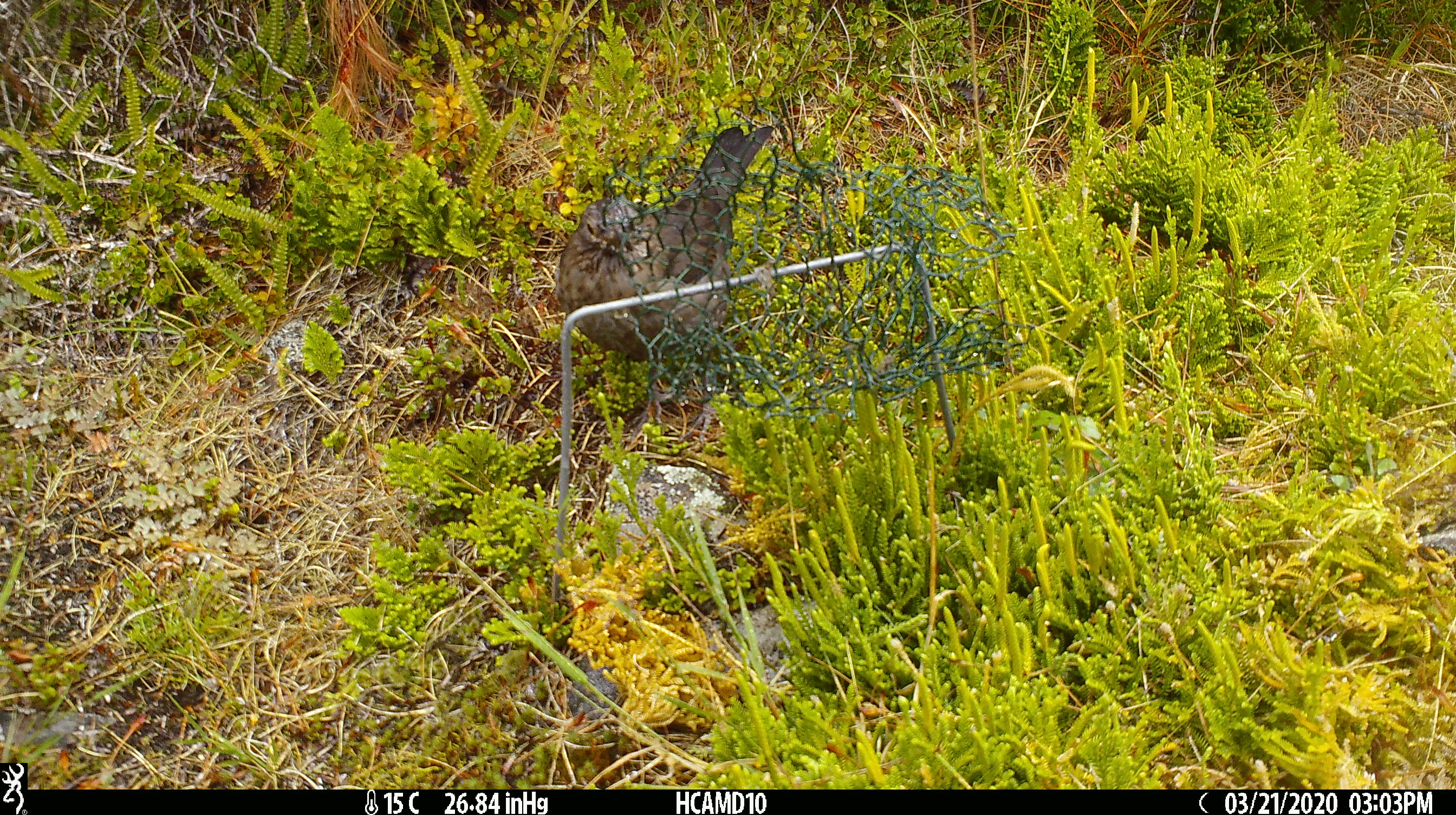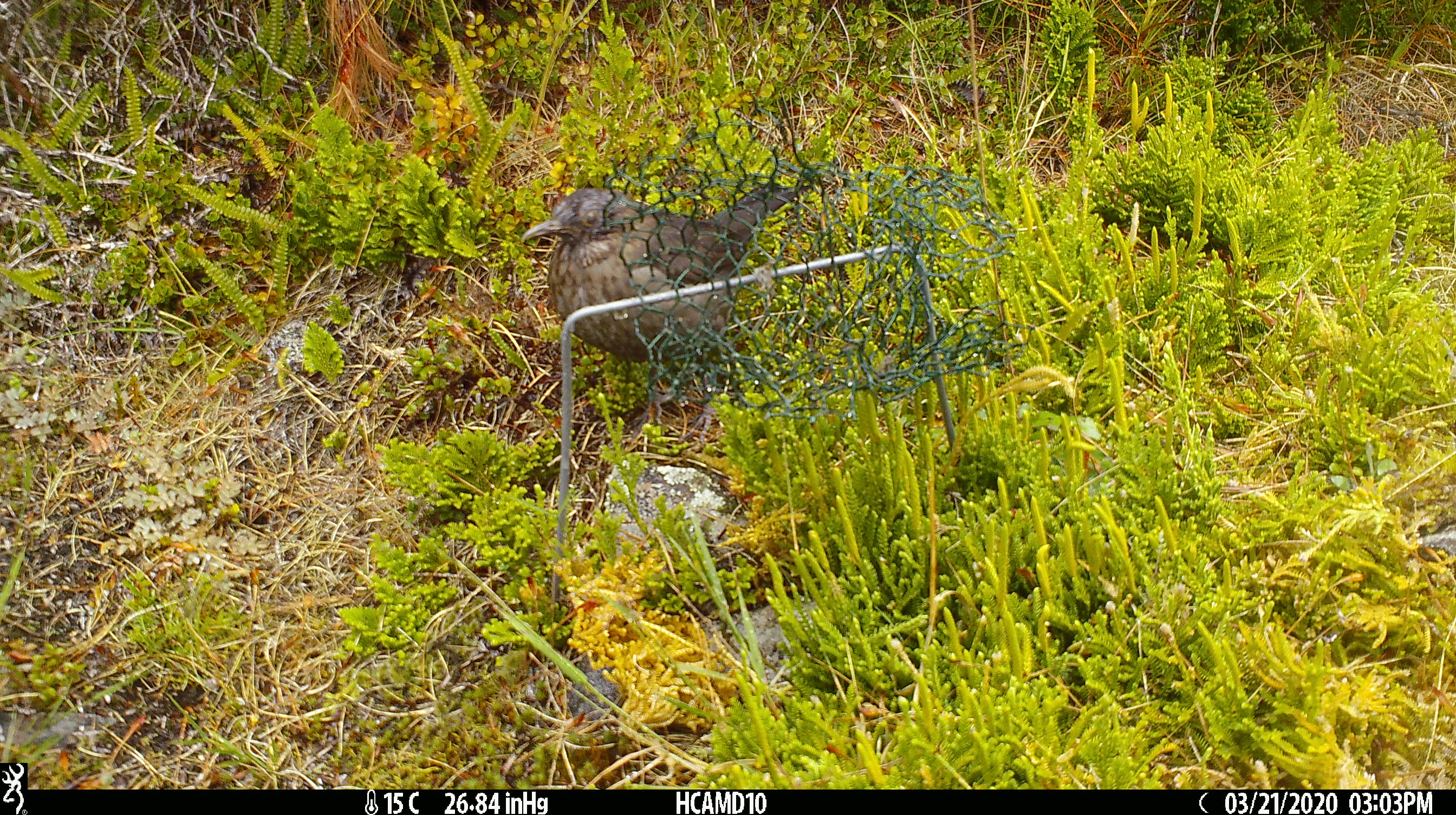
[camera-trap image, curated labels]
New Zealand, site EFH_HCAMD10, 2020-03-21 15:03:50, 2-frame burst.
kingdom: Animalia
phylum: Chordata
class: Aves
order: Passeriformes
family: Turdidae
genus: Turdus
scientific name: Turdus merula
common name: eurasian blackbird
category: blackbird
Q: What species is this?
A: Blackbird (eurasian blackbird) (Turdus merula).